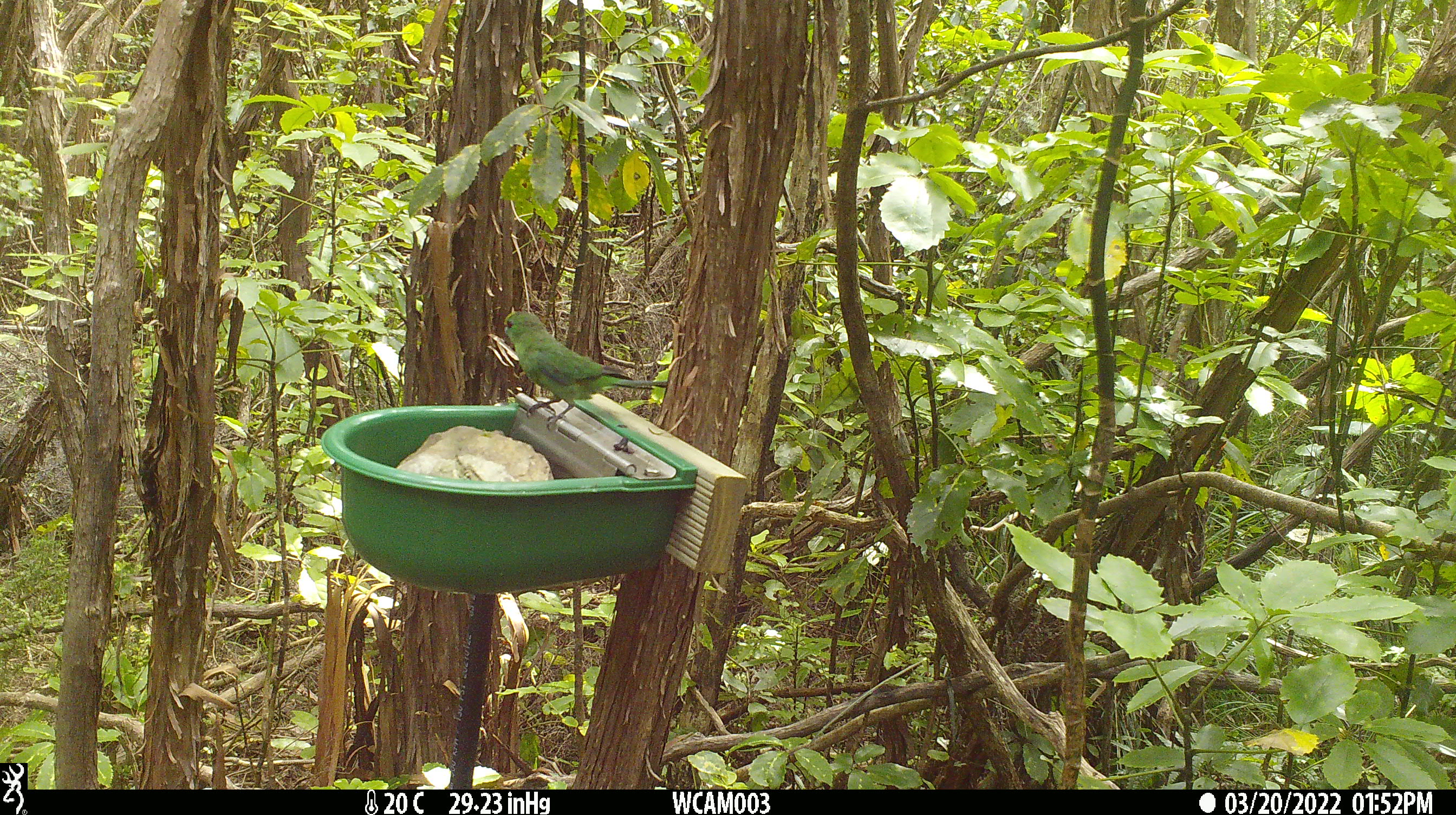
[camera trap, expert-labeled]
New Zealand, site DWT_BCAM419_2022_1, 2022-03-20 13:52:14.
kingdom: Animalia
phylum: Chordata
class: Aves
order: Psittaciformes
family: Psittaculidae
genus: Cyanoramphus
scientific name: Cyanoramphus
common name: parakeet